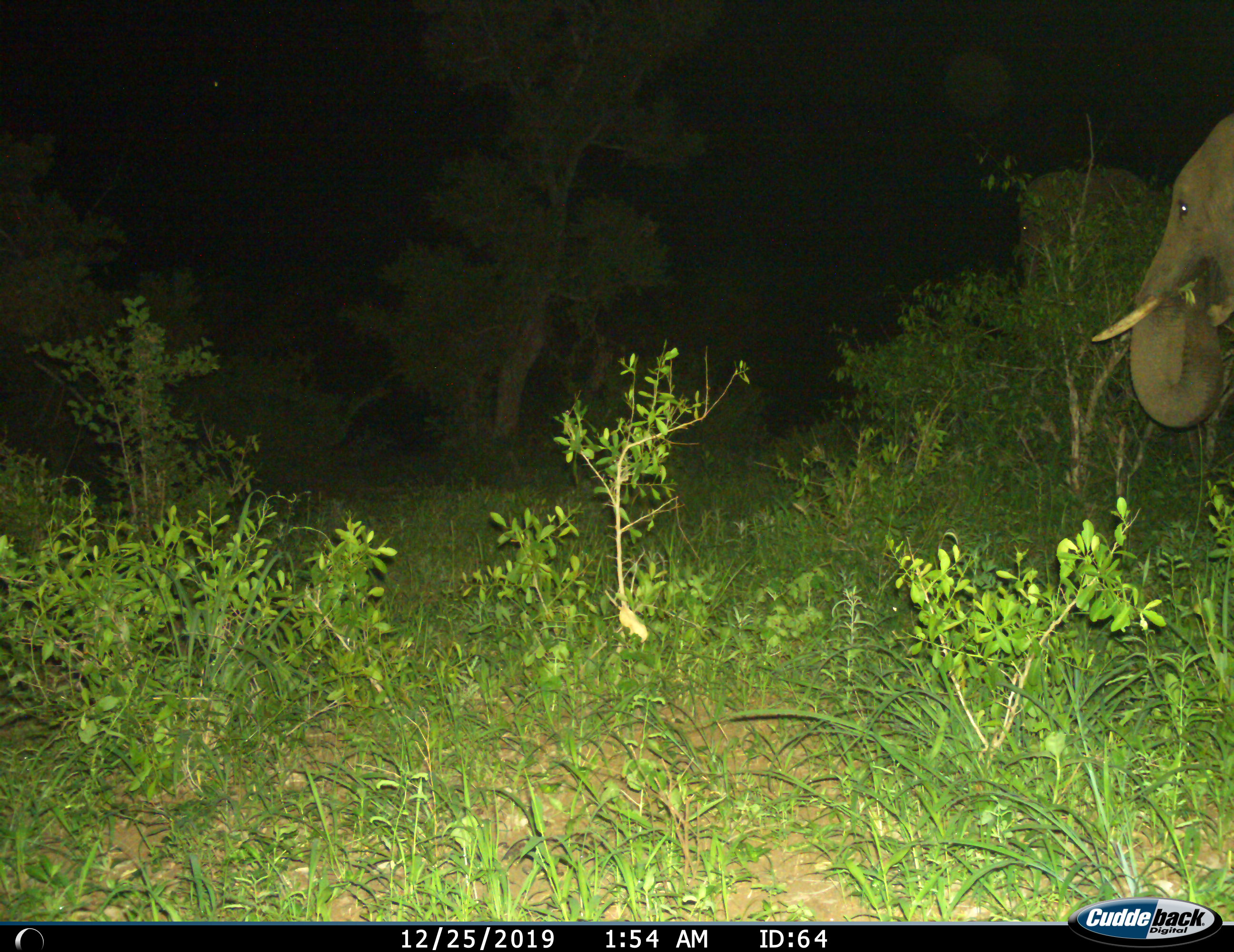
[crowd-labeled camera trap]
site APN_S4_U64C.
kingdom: Animalia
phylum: Chordata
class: Mammalia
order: Proboscidea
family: Elephantidae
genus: Loxodonta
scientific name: Loxodonta africana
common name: african bush elephant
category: elephant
Elephant (african bush elephant) (Loxodonta africana), count 1. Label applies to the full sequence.